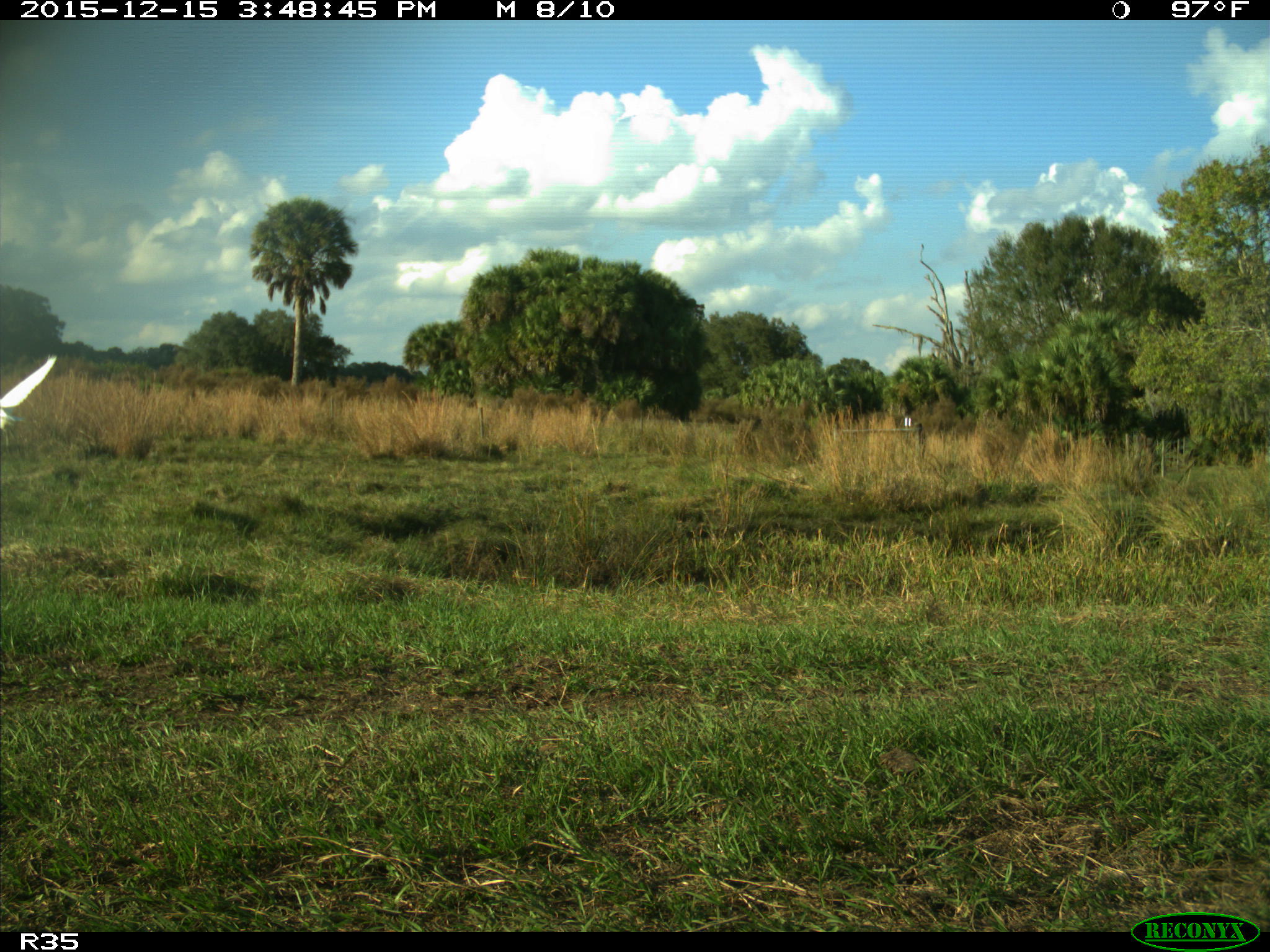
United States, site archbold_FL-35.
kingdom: Animalia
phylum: Chordata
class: Aves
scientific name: Aves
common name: birds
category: unidentified bird